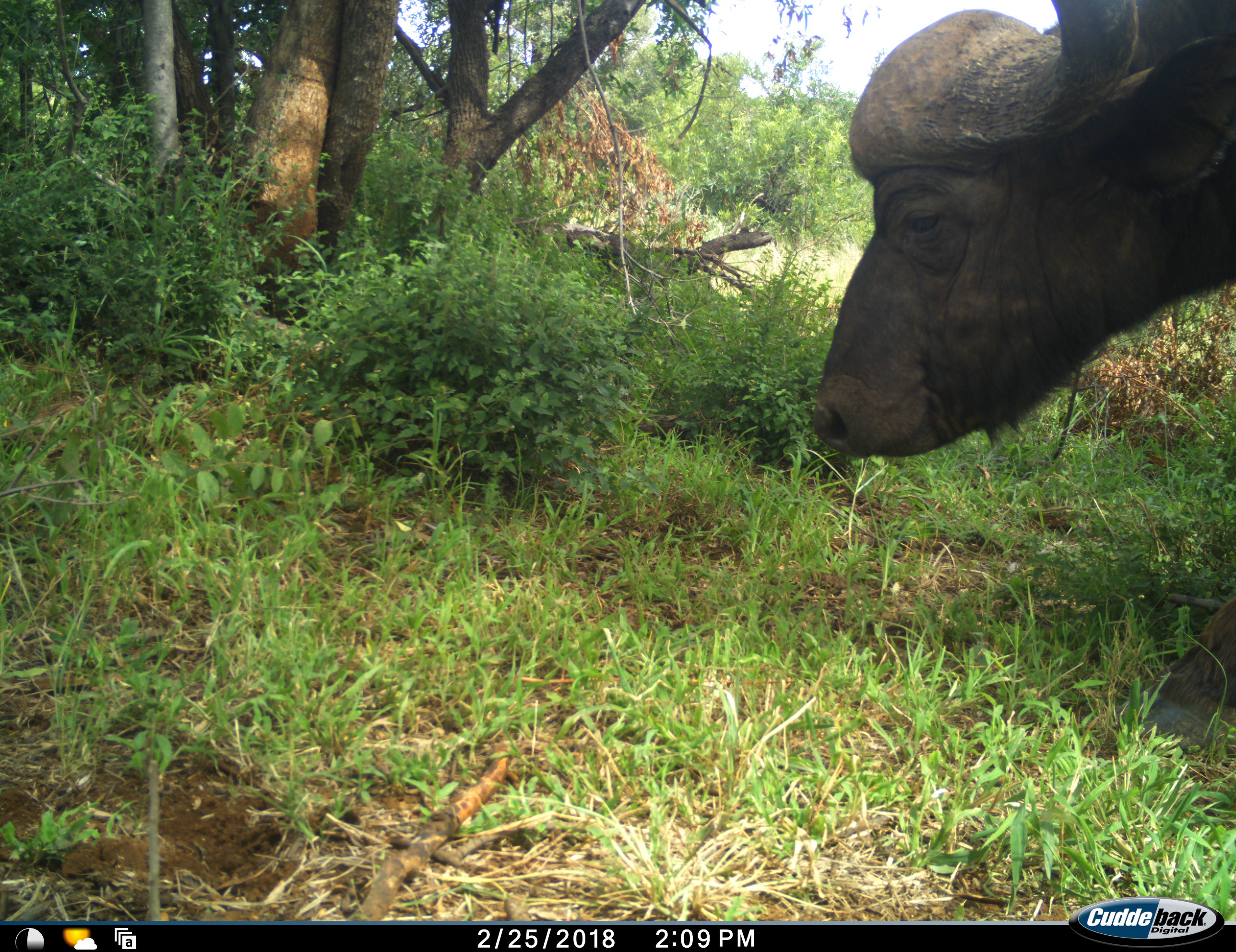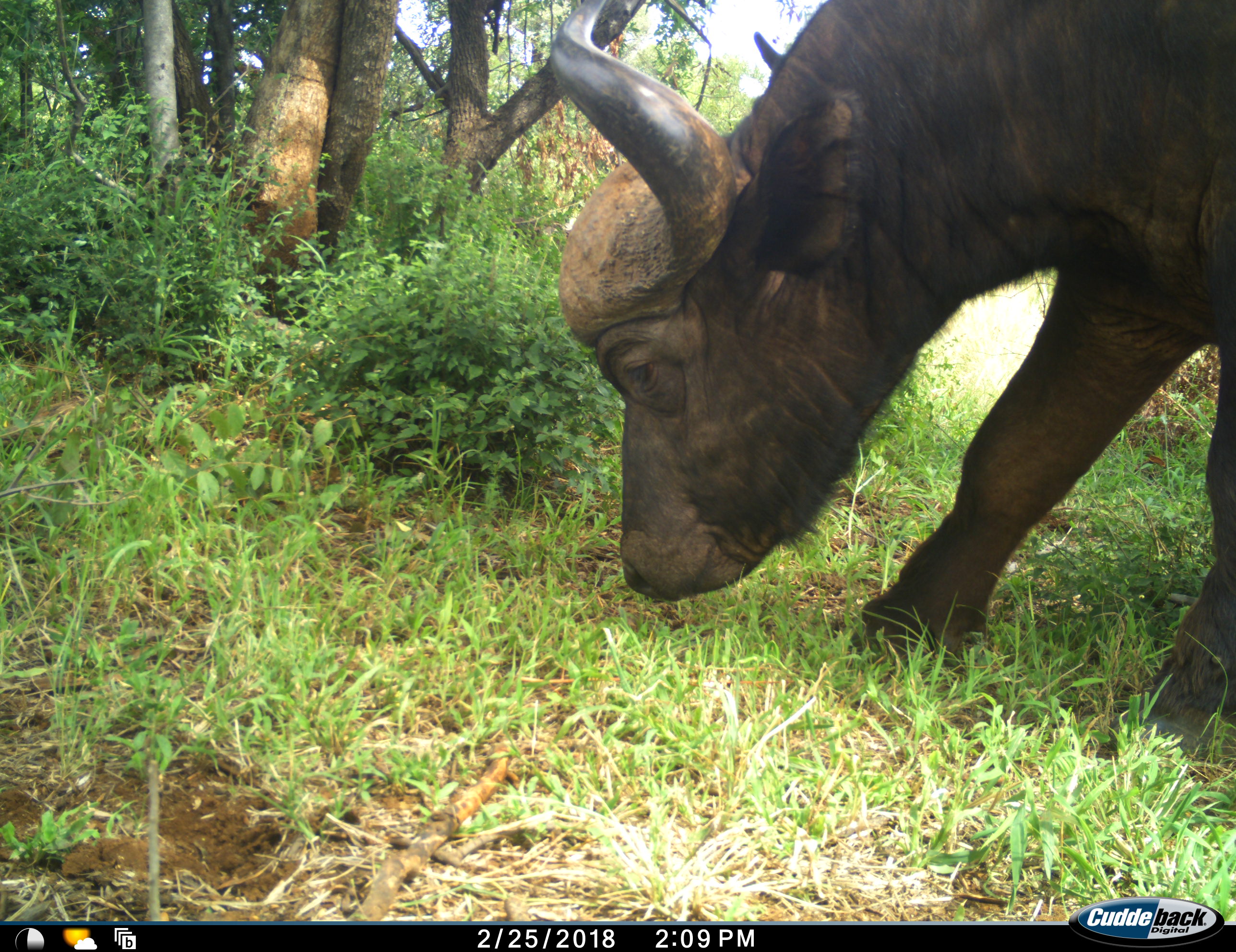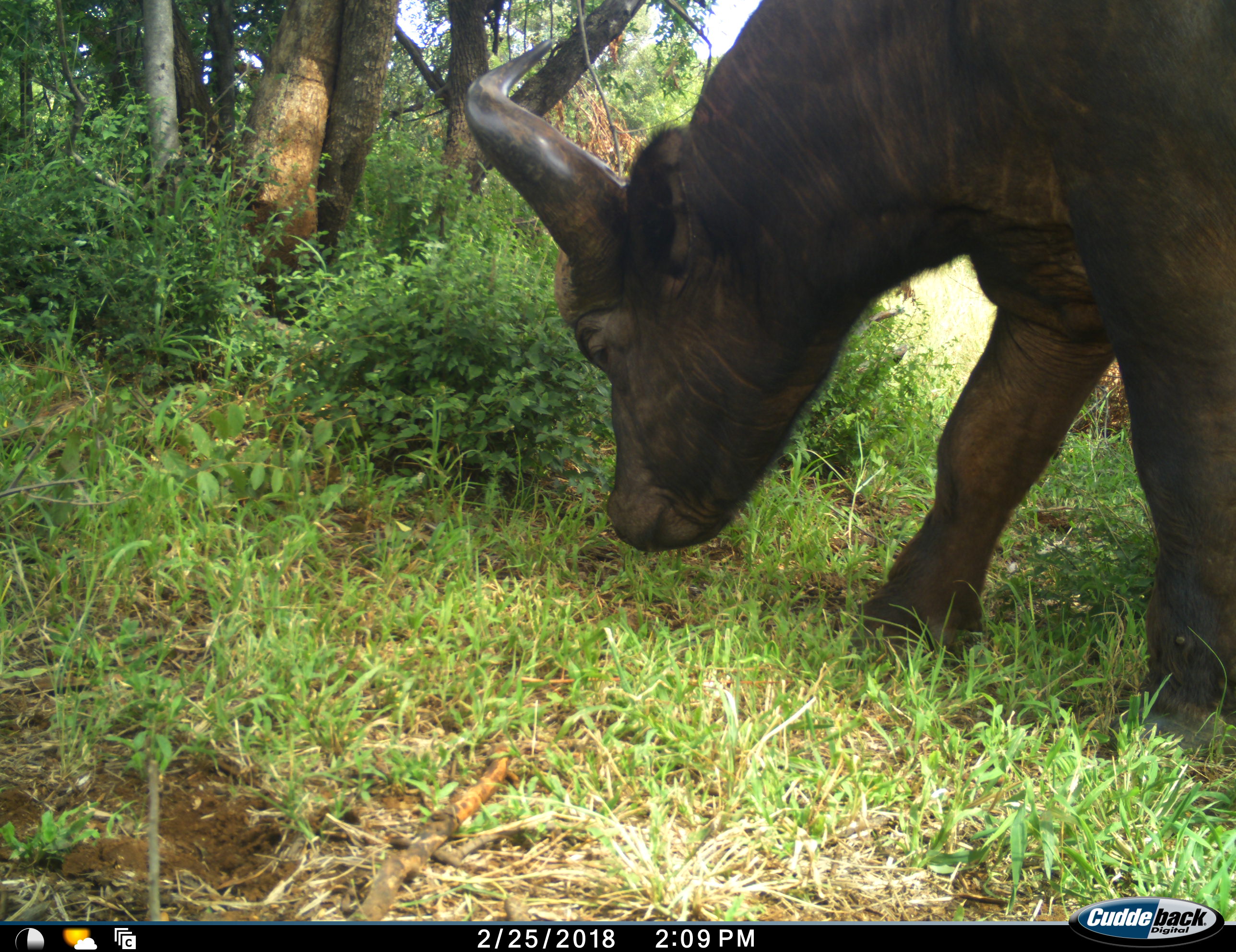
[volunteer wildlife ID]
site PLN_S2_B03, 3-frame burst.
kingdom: Animalia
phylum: Chordata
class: Mammalia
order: Artiodactyla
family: Bovidae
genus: Syncerus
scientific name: Syncerus caffer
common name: african buffalo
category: buffalo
Buffalo (african buffalo) (Syncerus caffer), count 1. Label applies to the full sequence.